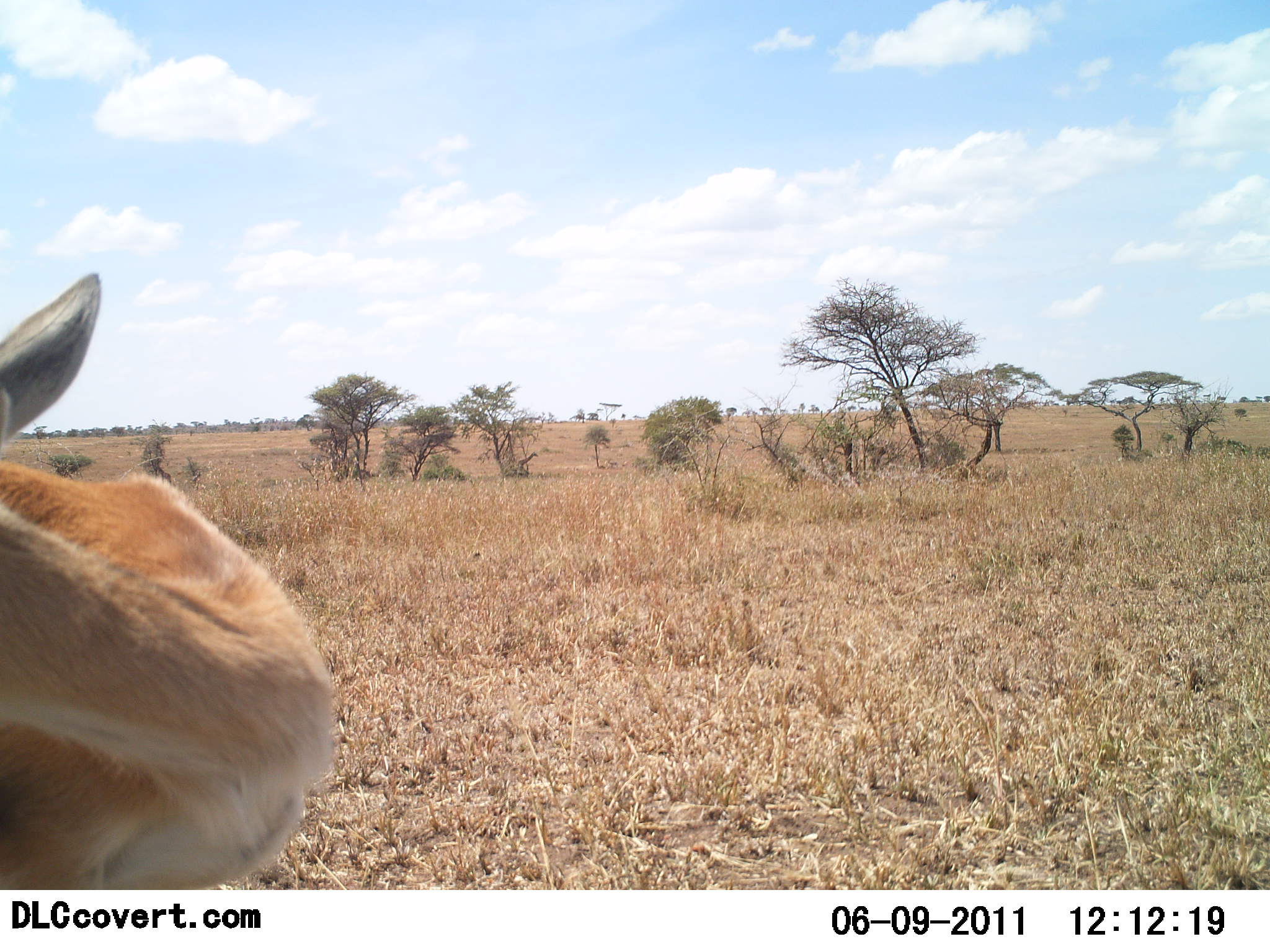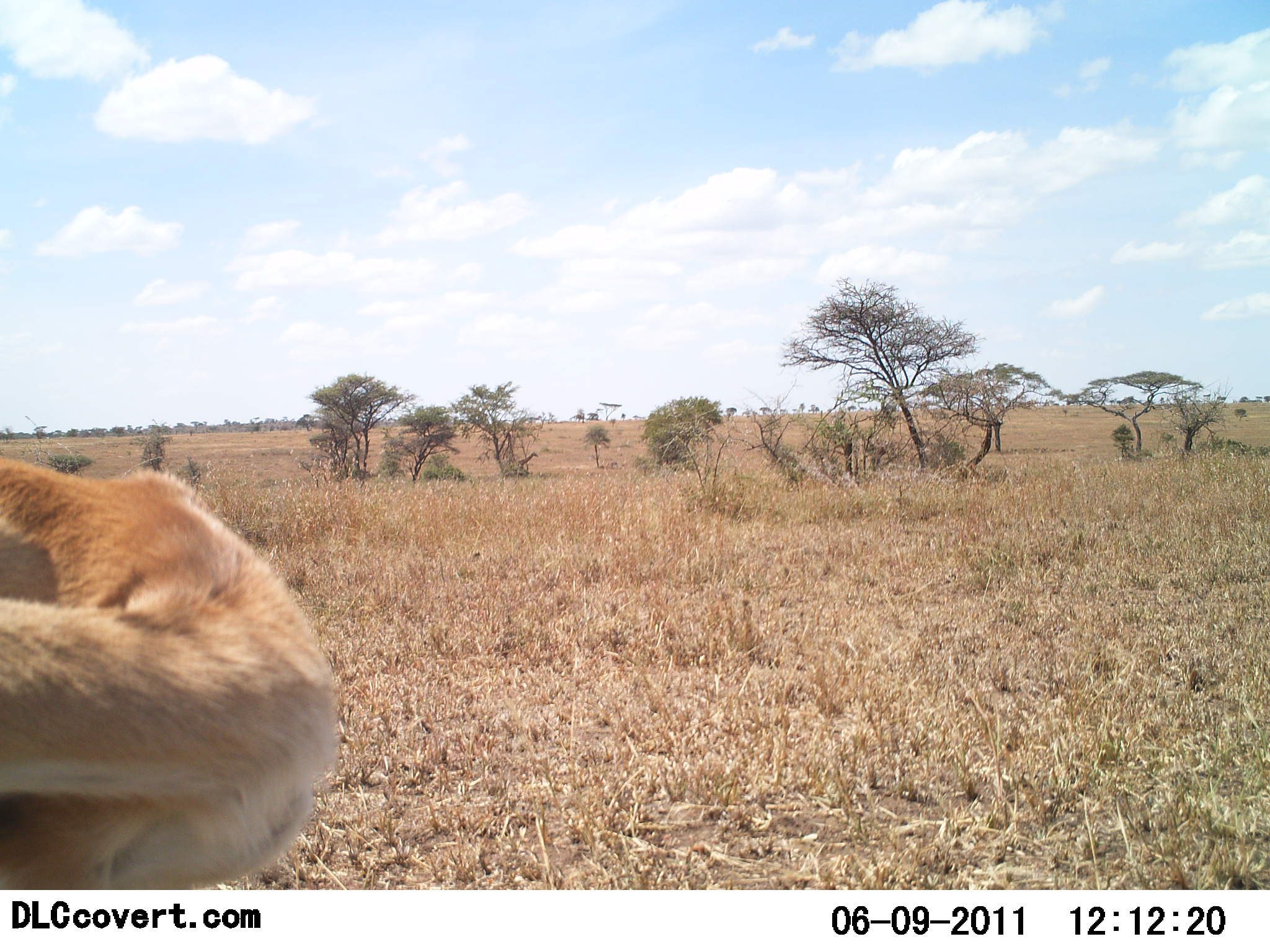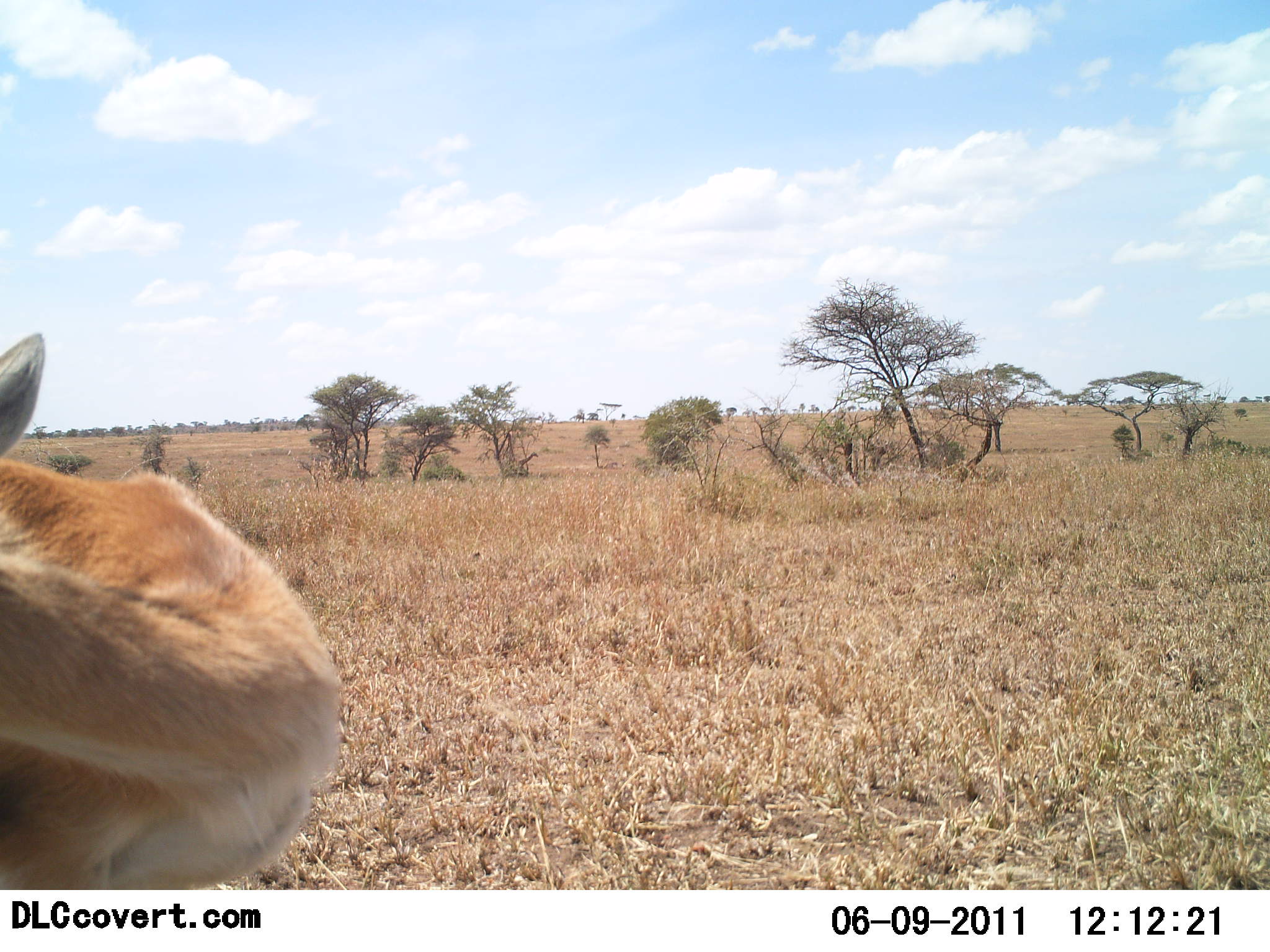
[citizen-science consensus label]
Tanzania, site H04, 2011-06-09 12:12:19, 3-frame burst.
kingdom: Animalia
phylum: Chordata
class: Mammalia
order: Artiodactyla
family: Bovidae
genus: Eudorcas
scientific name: Eudorcas thomsonii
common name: thomson's gazelle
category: gazellethomsons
Gazellethomsons (thomson's gazelle) (Eudorcas thomsonii), count 1. Behavior (volunteer vote fractions): standing 82%, resting 0%, moving 0%, interacting 18%. Young present (vote fraction): 0%. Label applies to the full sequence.